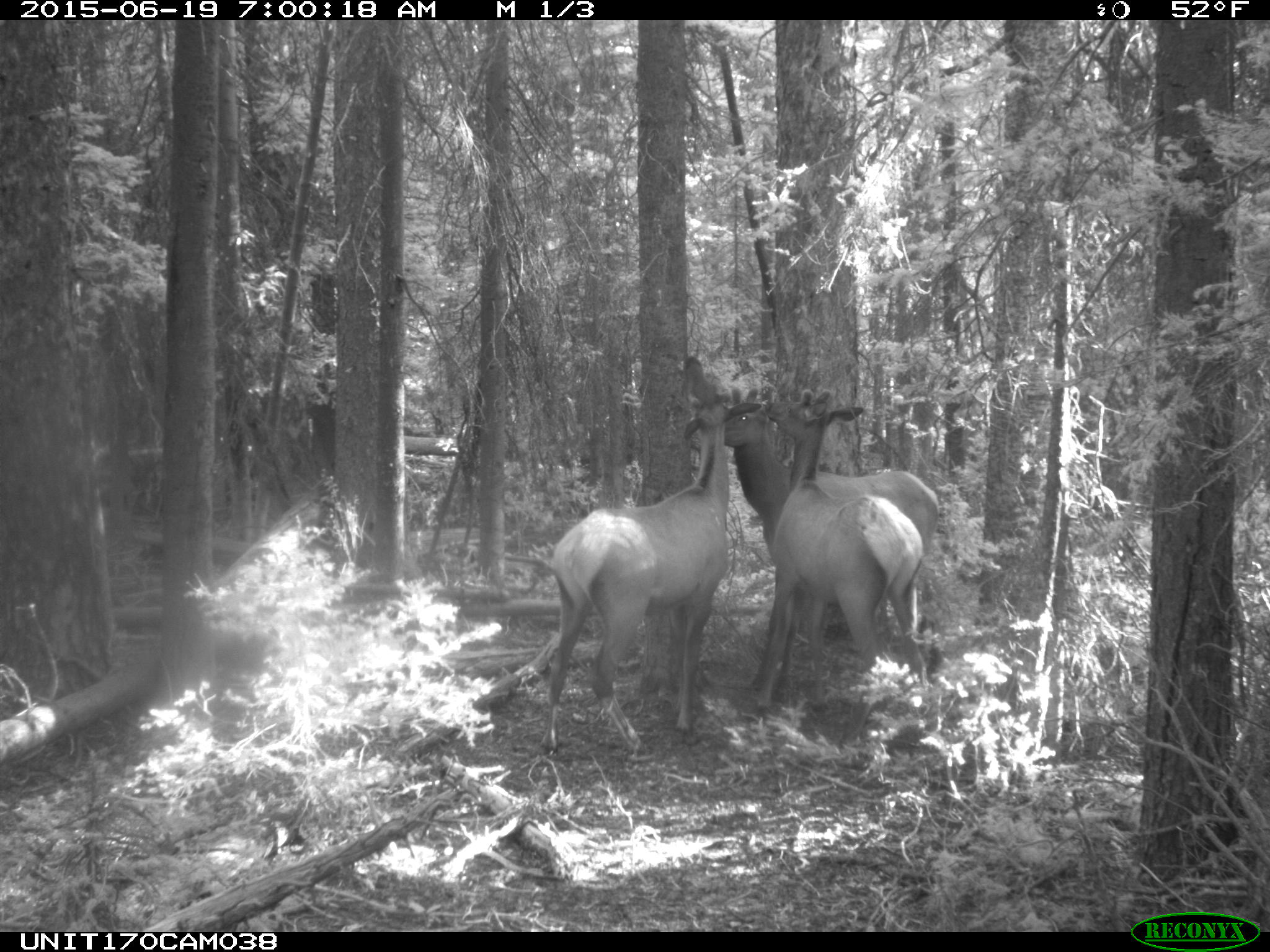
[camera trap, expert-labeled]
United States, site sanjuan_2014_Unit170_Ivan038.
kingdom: Animalia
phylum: Chordata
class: Mammalia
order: Artiodactyla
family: Cervidae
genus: Cervus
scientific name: Cervus elaphus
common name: red deer